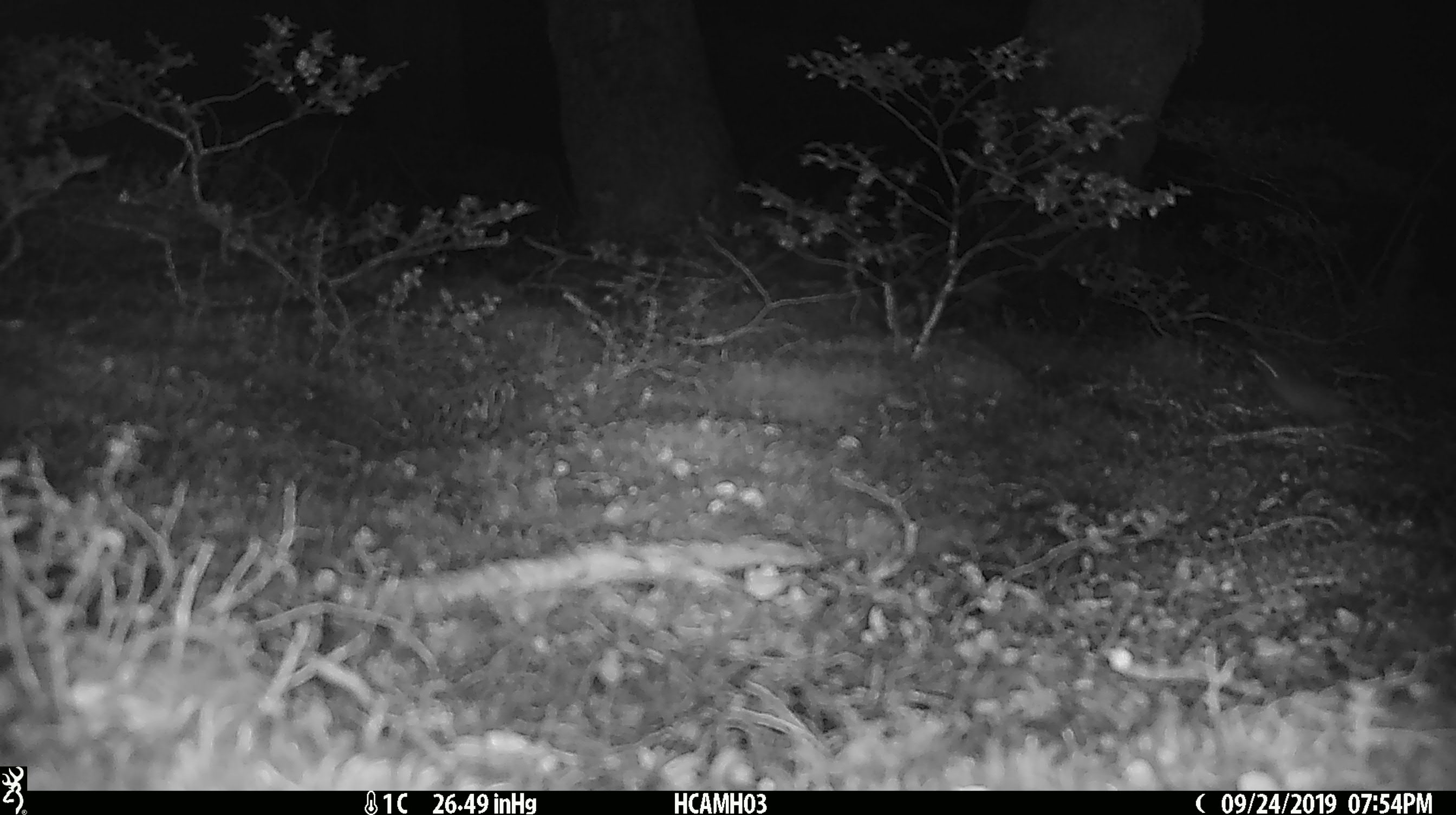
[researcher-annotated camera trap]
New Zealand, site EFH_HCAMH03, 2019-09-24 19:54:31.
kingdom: Animalia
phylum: Chordata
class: Mammalia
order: Rodentia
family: Muridae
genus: Mus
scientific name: Mus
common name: mouse